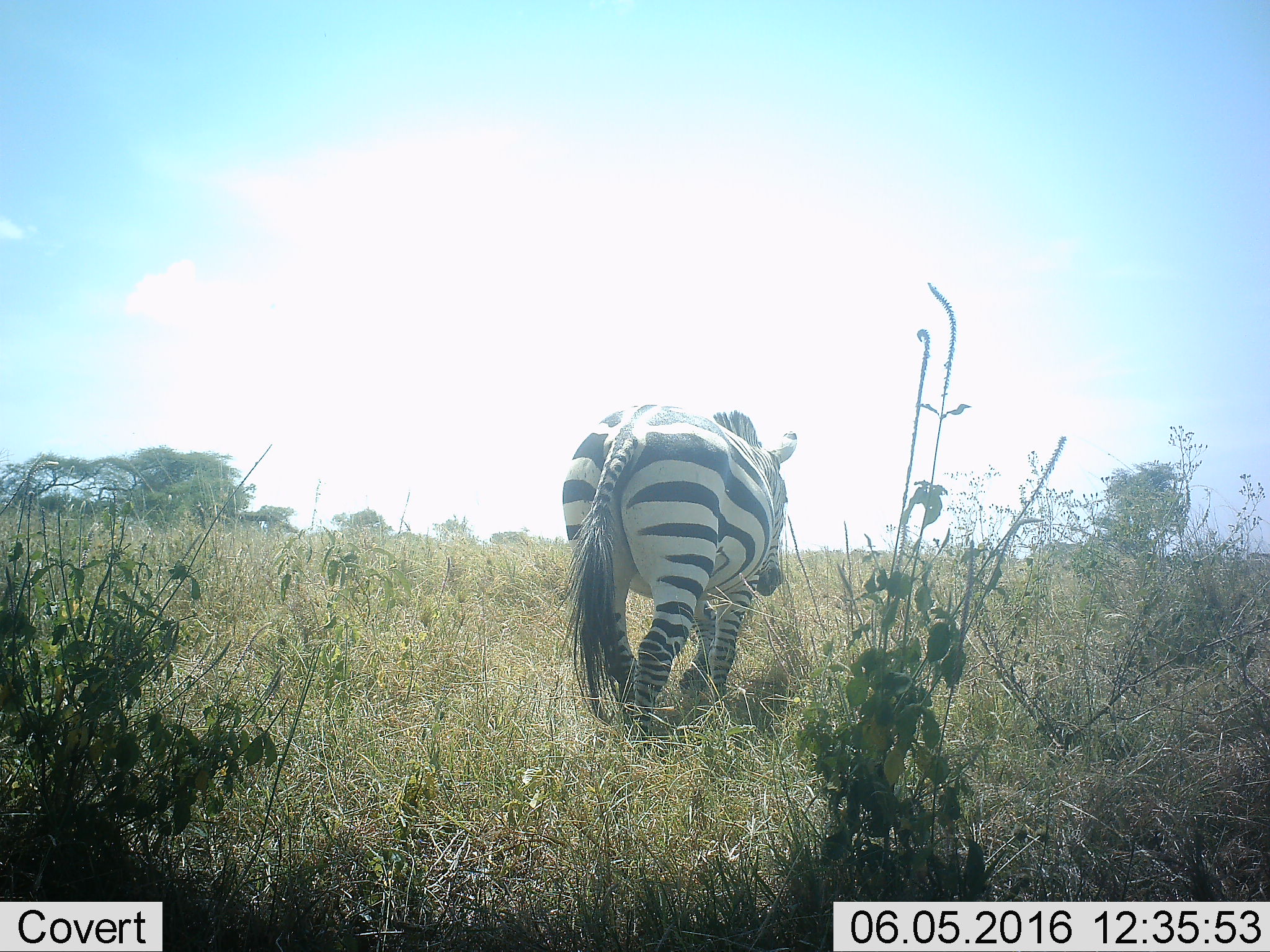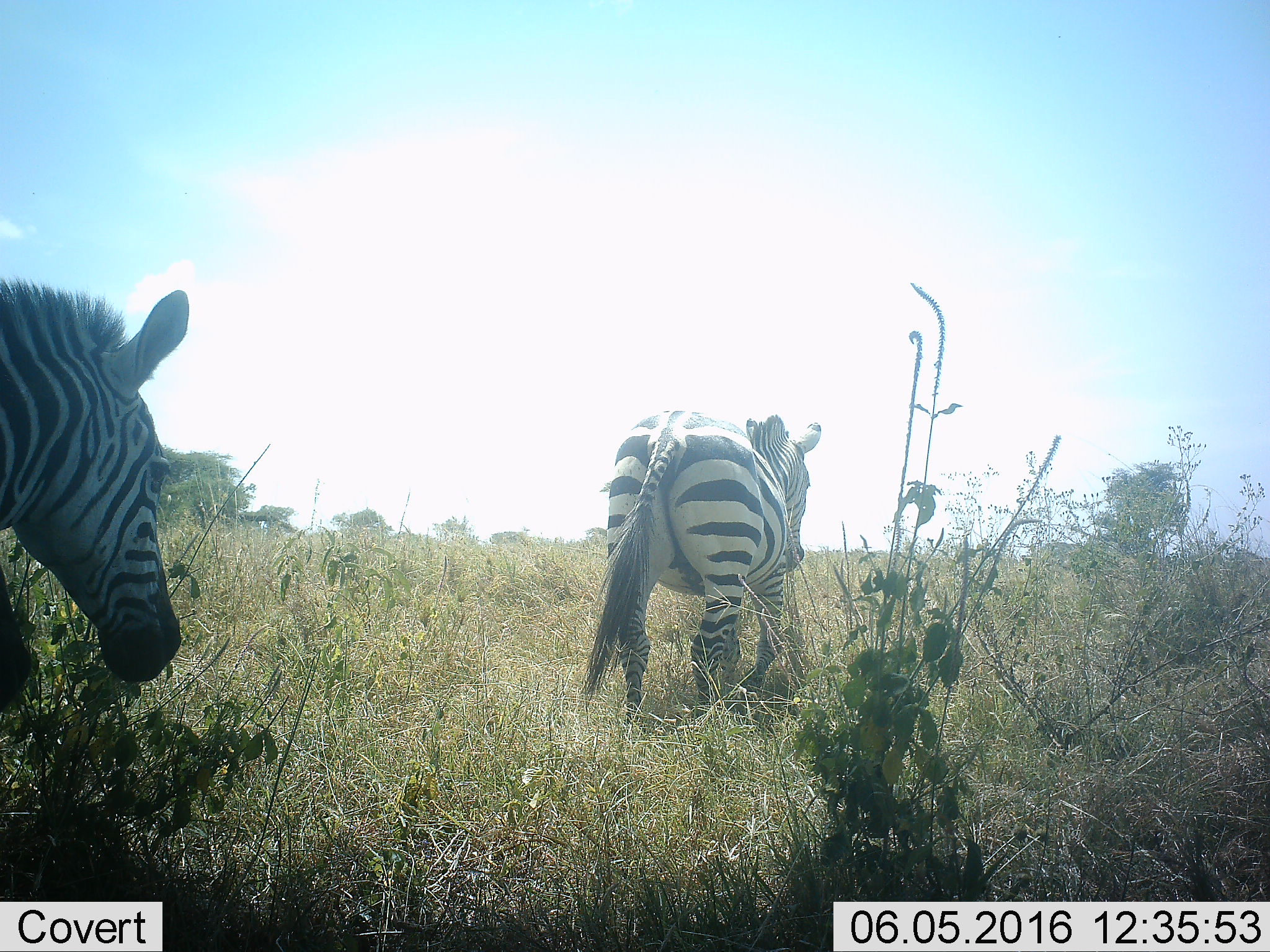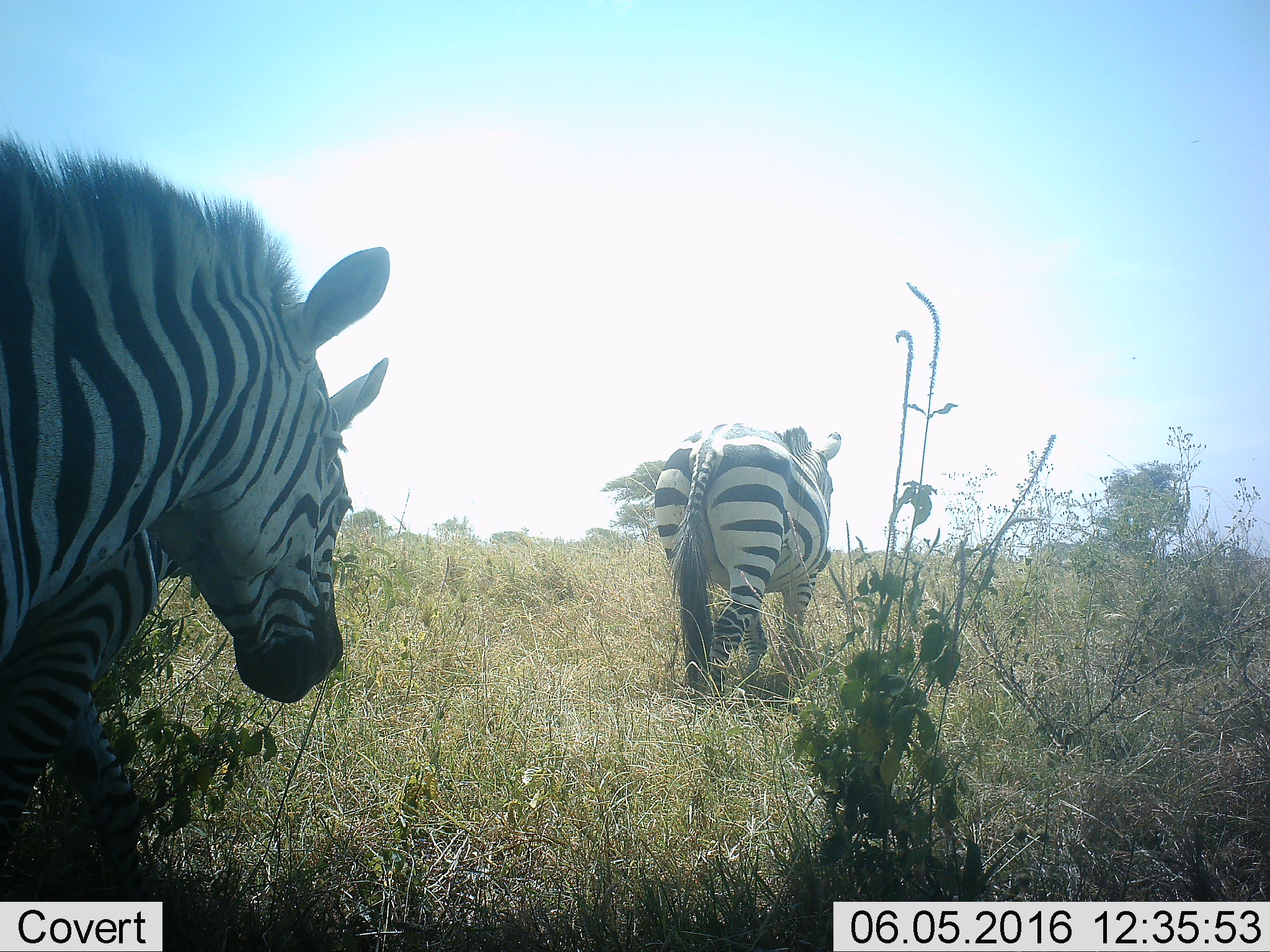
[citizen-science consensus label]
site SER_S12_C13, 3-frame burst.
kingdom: Animalia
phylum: Chordata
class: Mammalia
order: Perissodactyla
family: Equidae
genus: Equus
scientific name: Equus quagga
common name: plains zebra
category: zebraplains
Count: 2.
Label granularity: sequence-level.